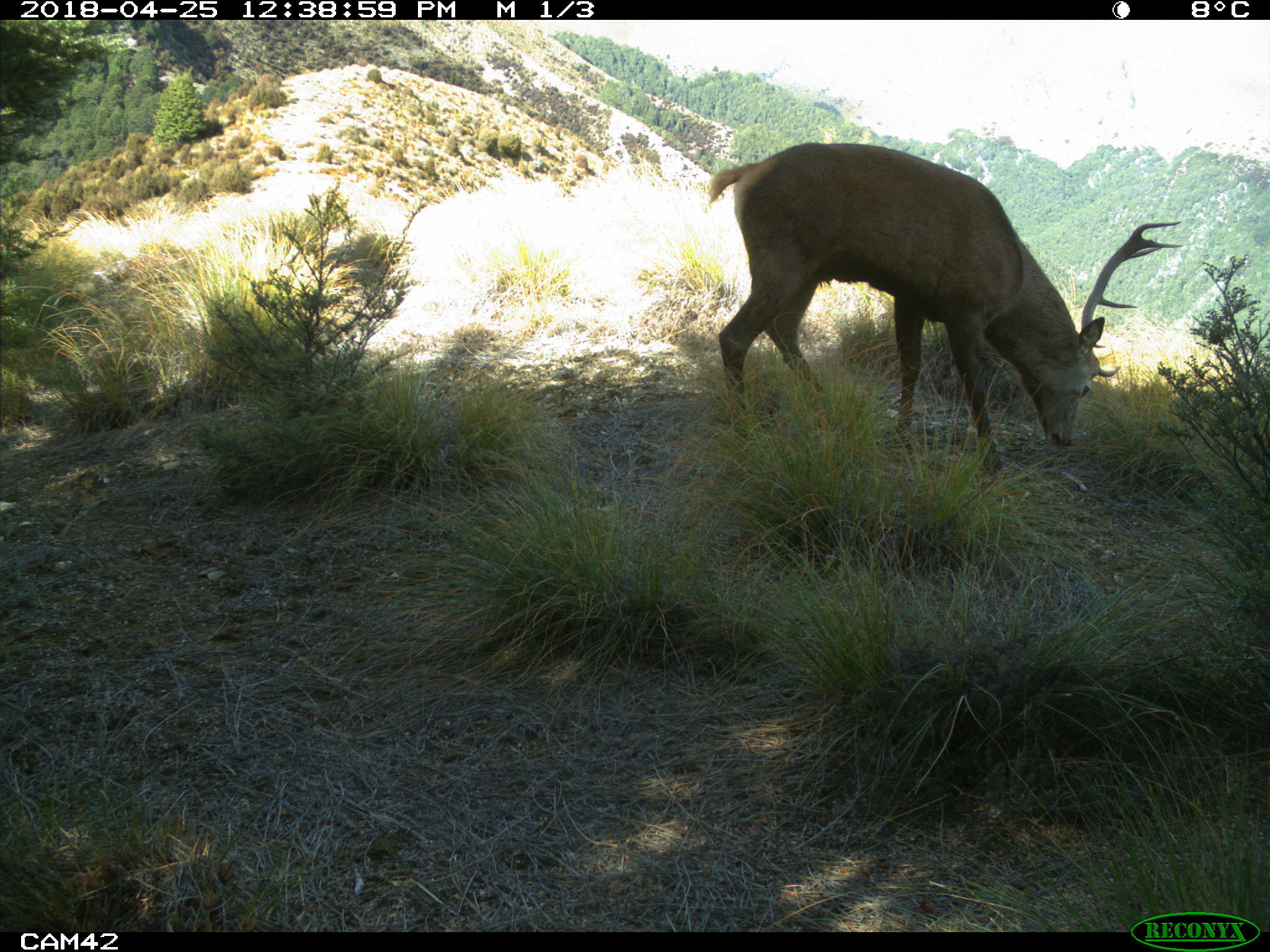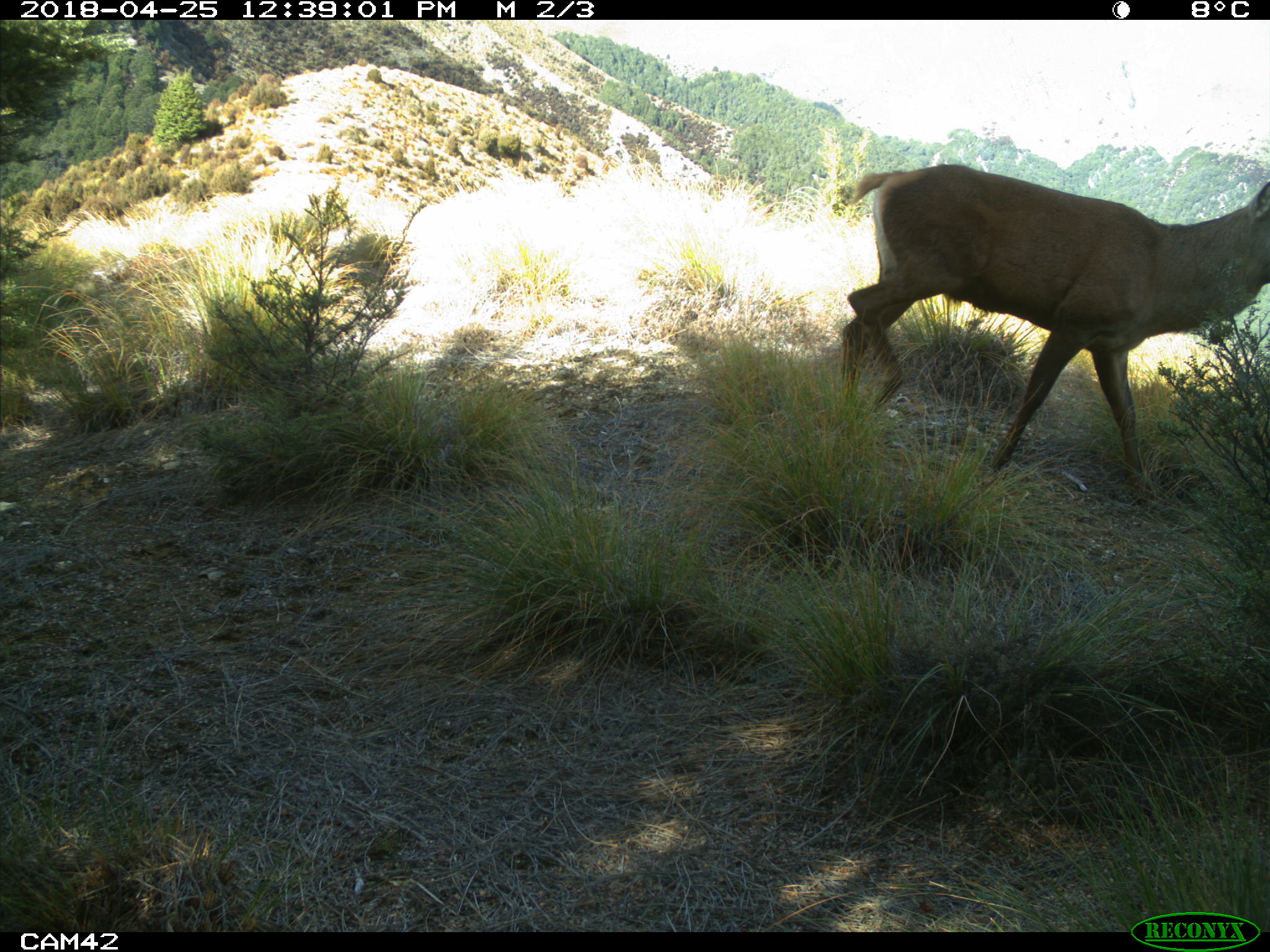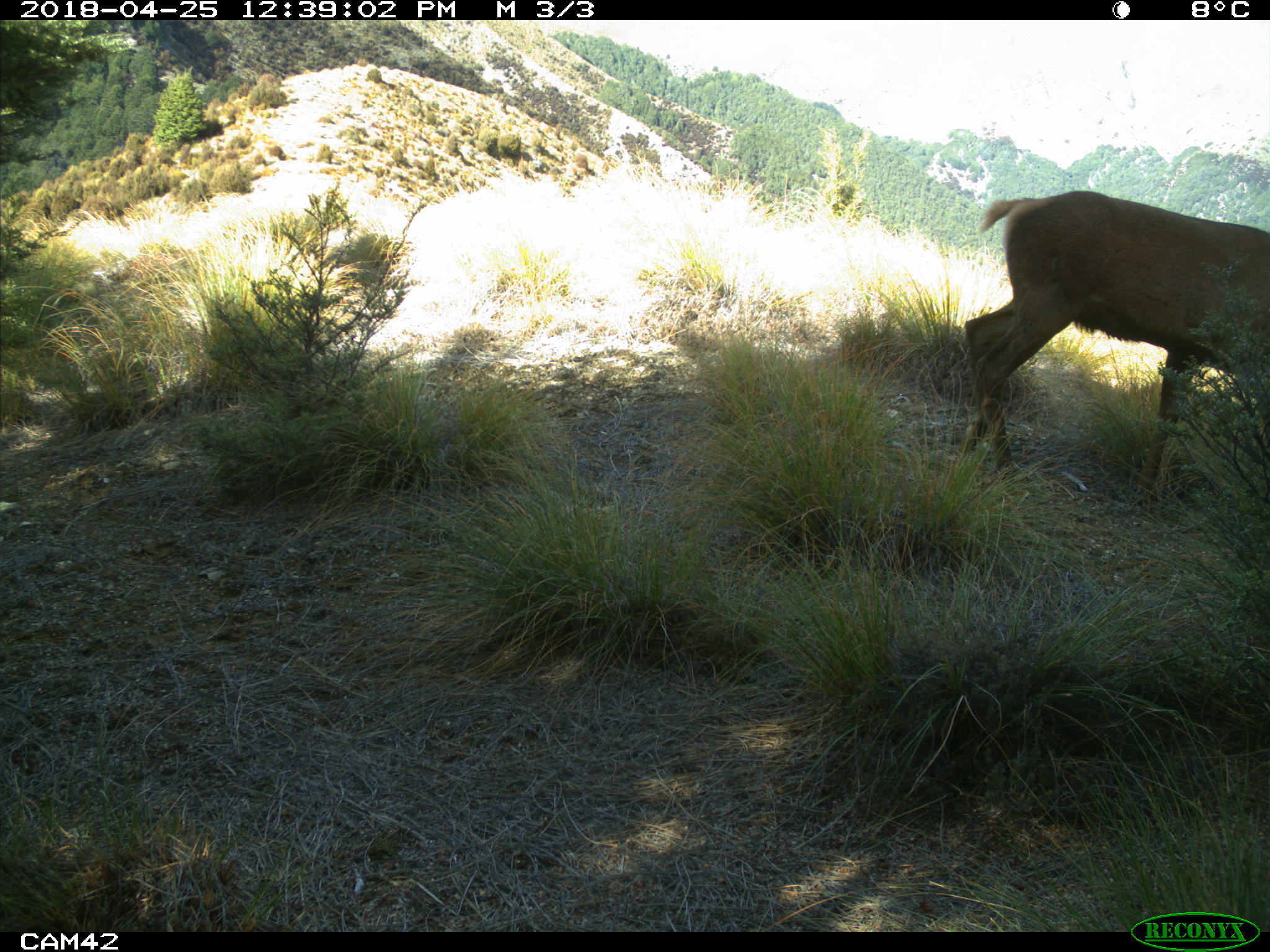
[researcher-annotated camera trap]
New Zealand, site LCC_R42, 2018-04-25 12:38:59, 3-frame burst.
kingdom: Animalia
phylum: Chordata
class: Mammalia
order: Artiodactyla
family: Cervidae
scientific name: Cervidae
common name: deer